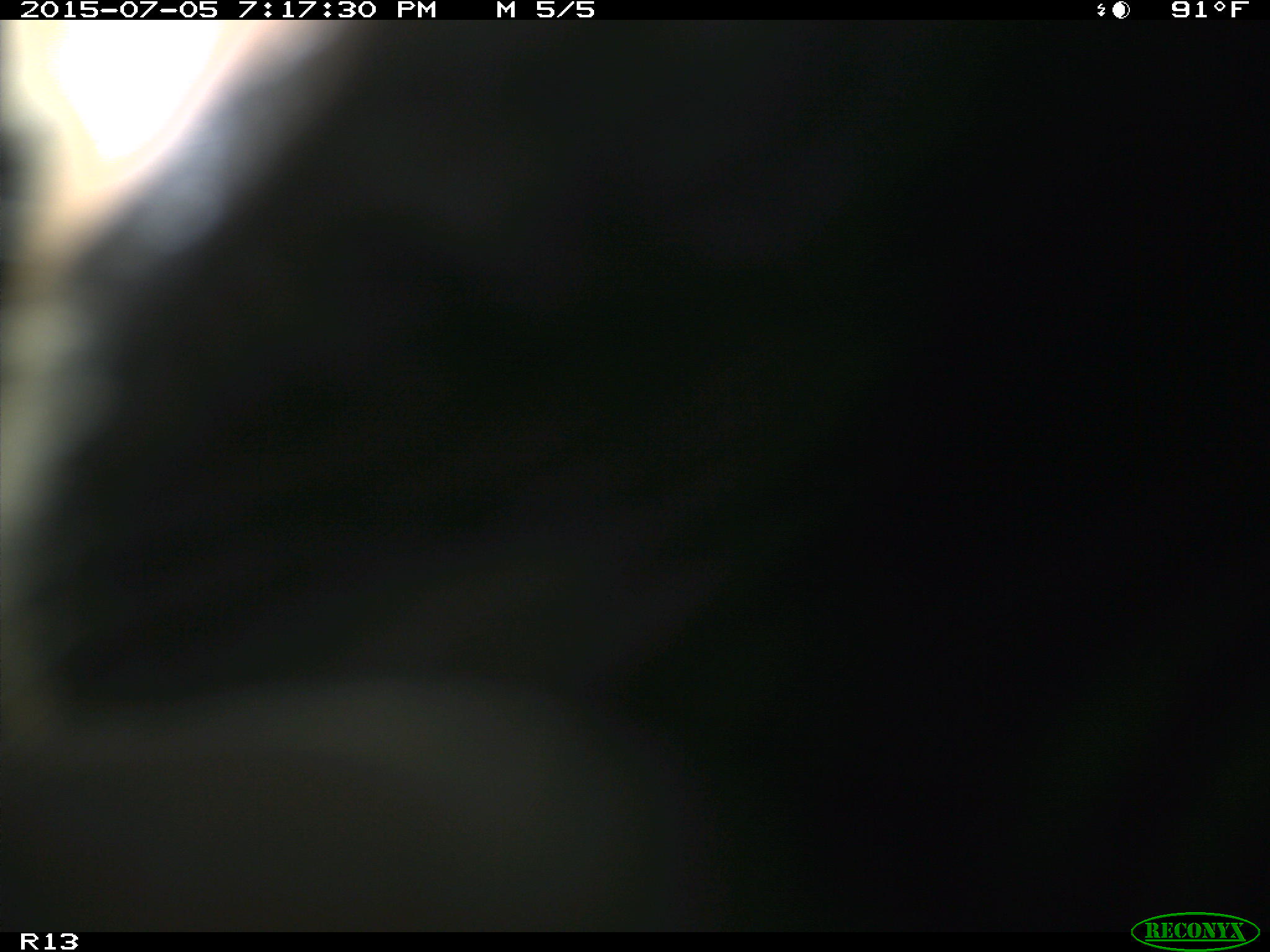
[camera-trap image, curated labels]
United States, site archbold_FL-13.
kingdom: Animalia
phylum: Chordata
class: Mammalia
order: Artiodactyla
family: Bovidae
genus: Bos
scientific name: Bos taurus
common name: domestic cow